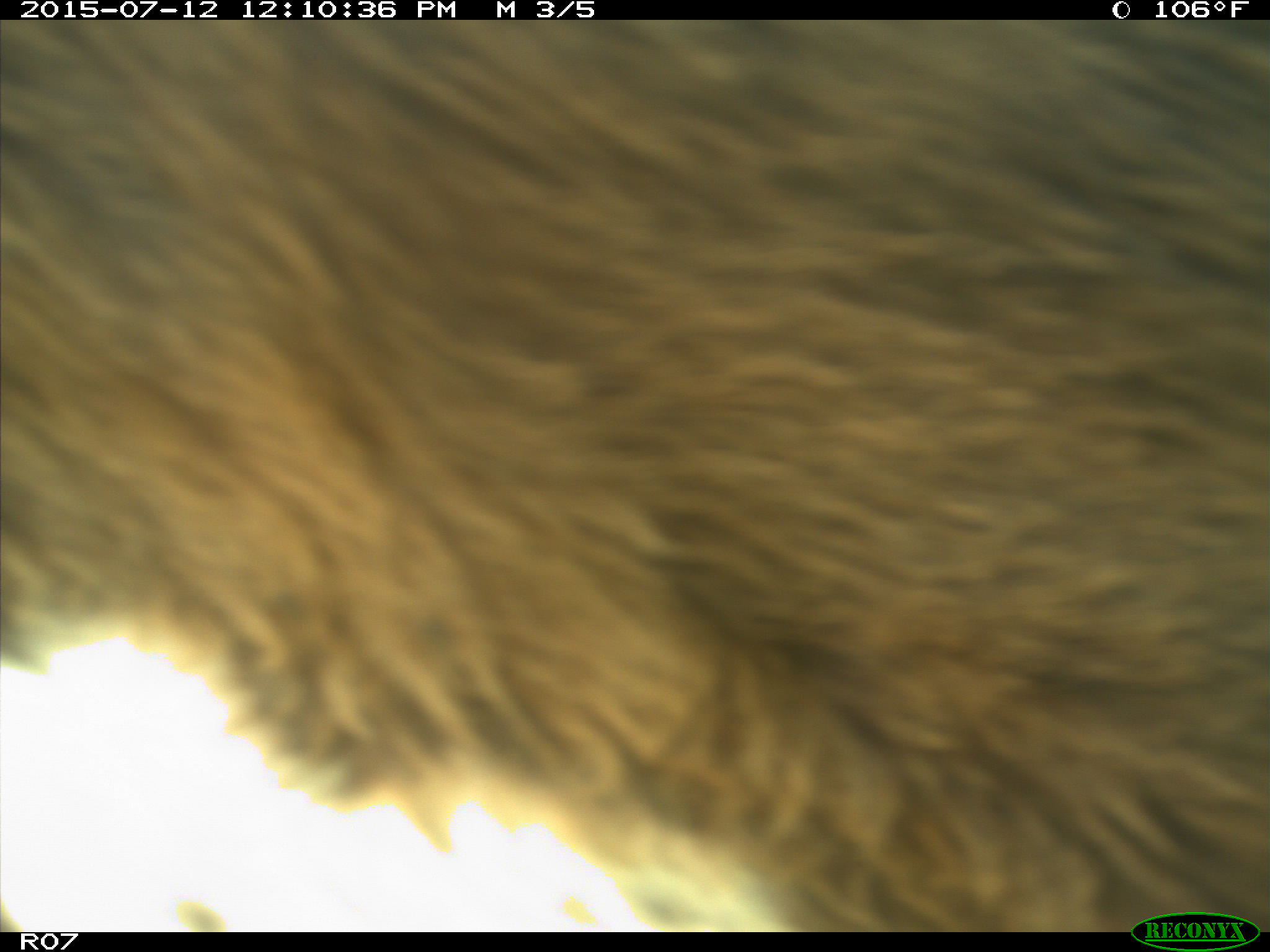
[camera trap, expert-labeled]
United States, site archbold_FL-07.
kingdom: Animalia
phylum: Chordata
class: Mammalia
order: Artiodactyla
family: Bovidae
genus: Bos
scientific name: Bos taurus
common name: domestic cow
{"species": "Bos taurus (domestic cow)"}